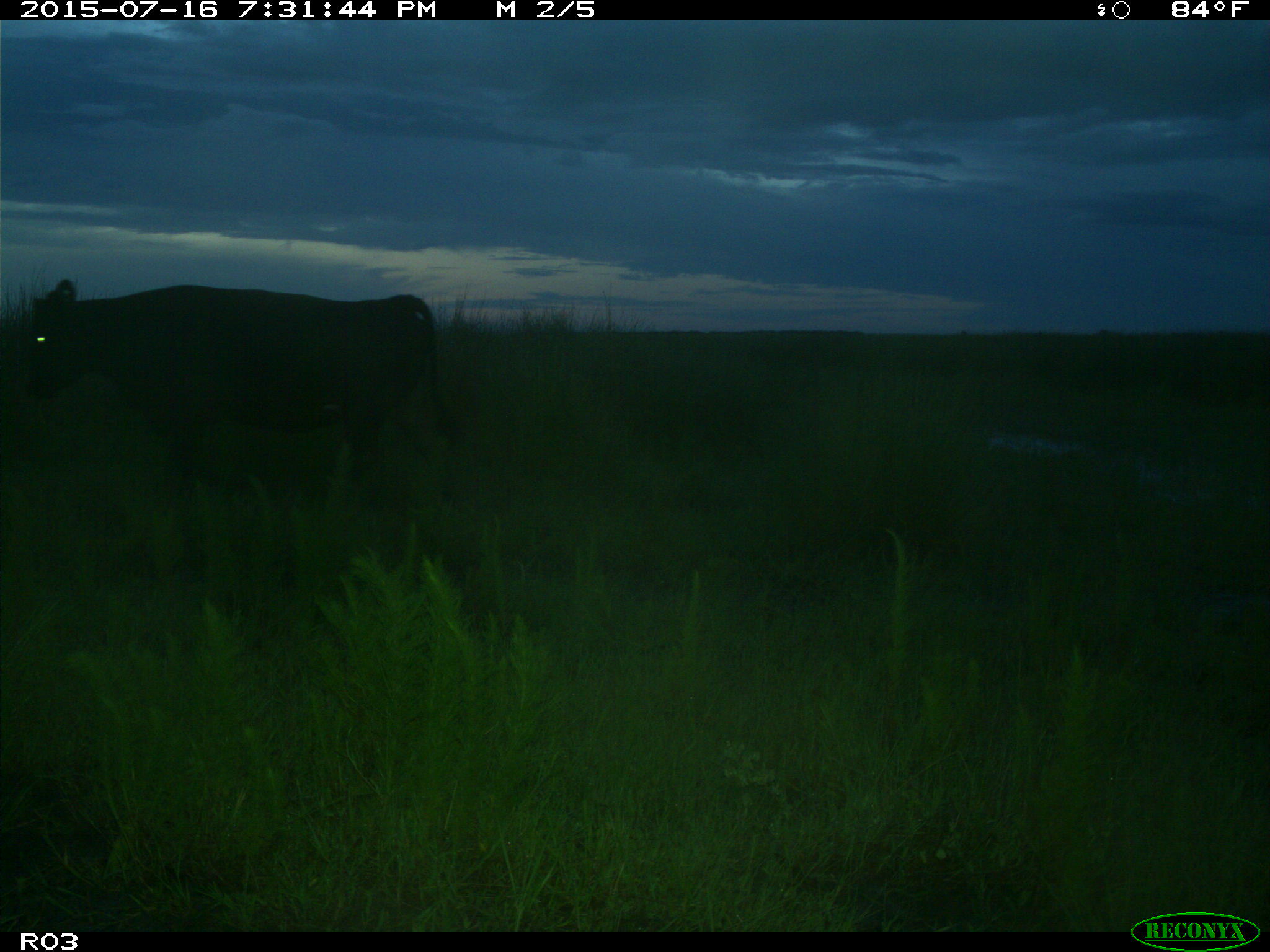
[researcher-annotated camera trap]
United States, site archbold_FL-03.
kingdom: Animalia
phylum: Chordata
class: Mammalia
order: Artiodactyla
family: Bovidae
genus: Bos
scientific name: Bos taurus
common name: domestic cow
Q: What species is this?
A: Bos taurus (domestic cow).